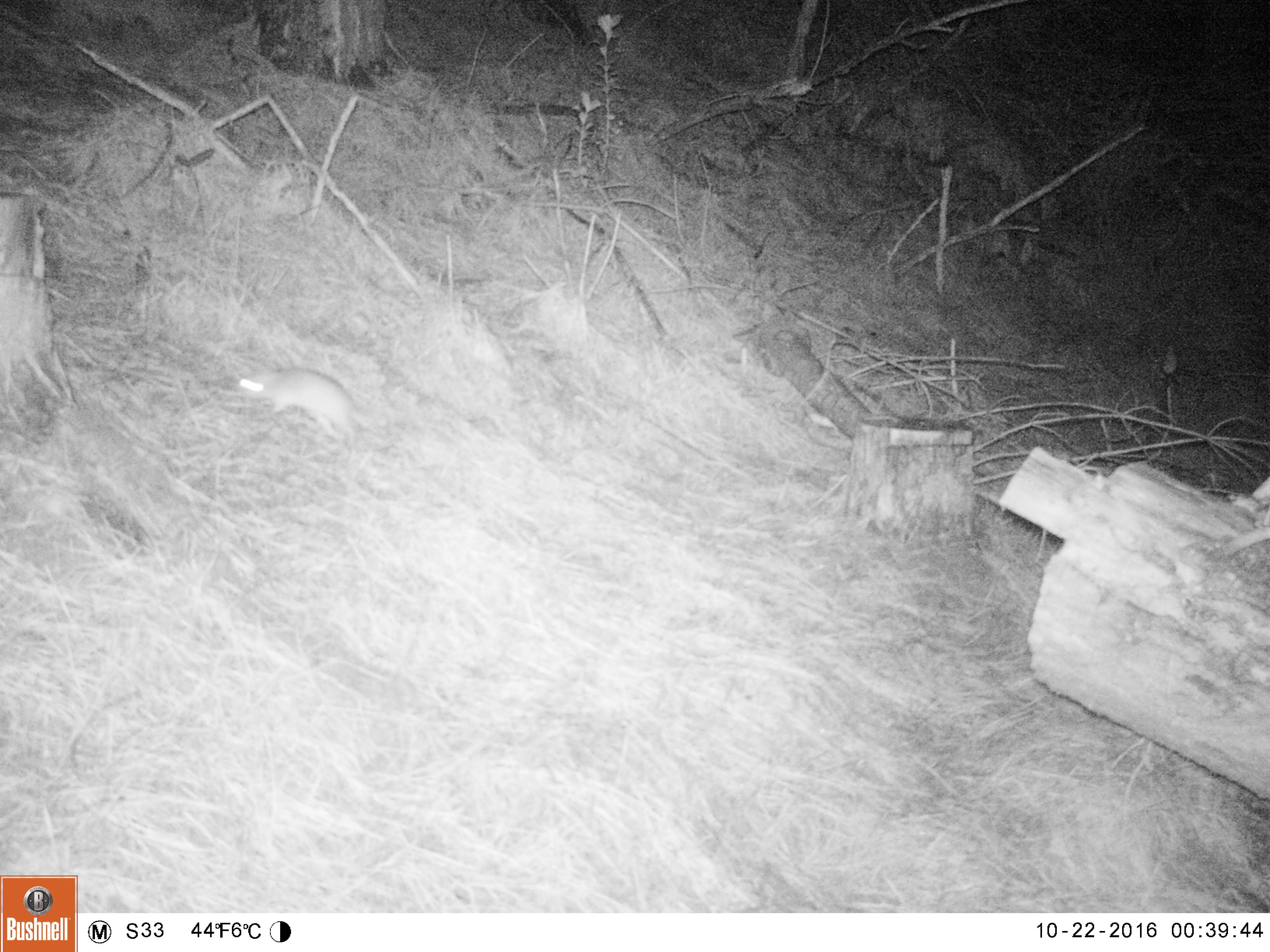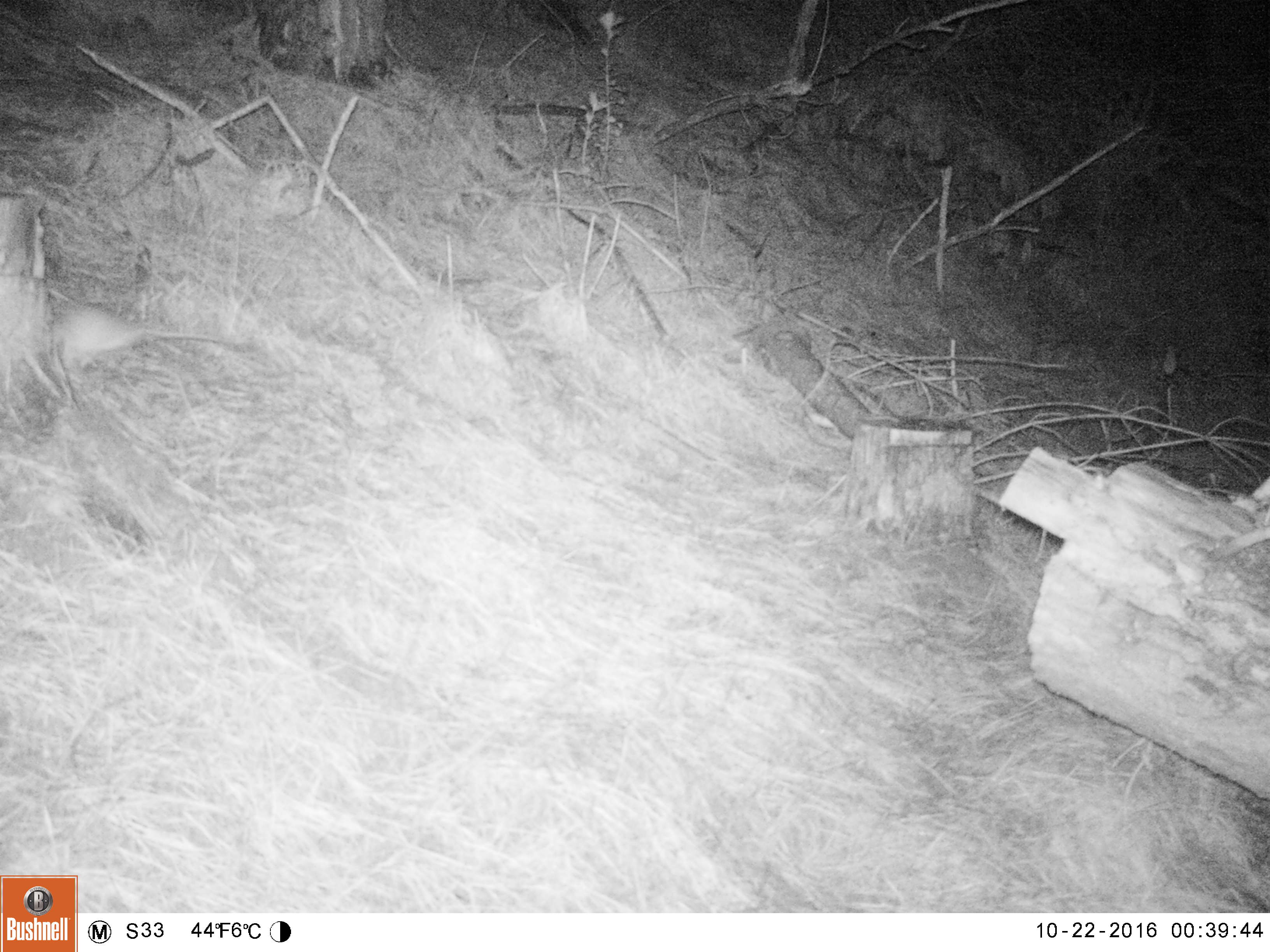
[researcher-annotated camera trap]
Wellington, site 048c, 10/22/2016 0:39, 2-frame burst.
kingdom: Animalia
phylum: Chordata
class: Mammalia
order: Rodentia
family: Muridae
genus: Rattus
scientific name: Rattus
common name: rat